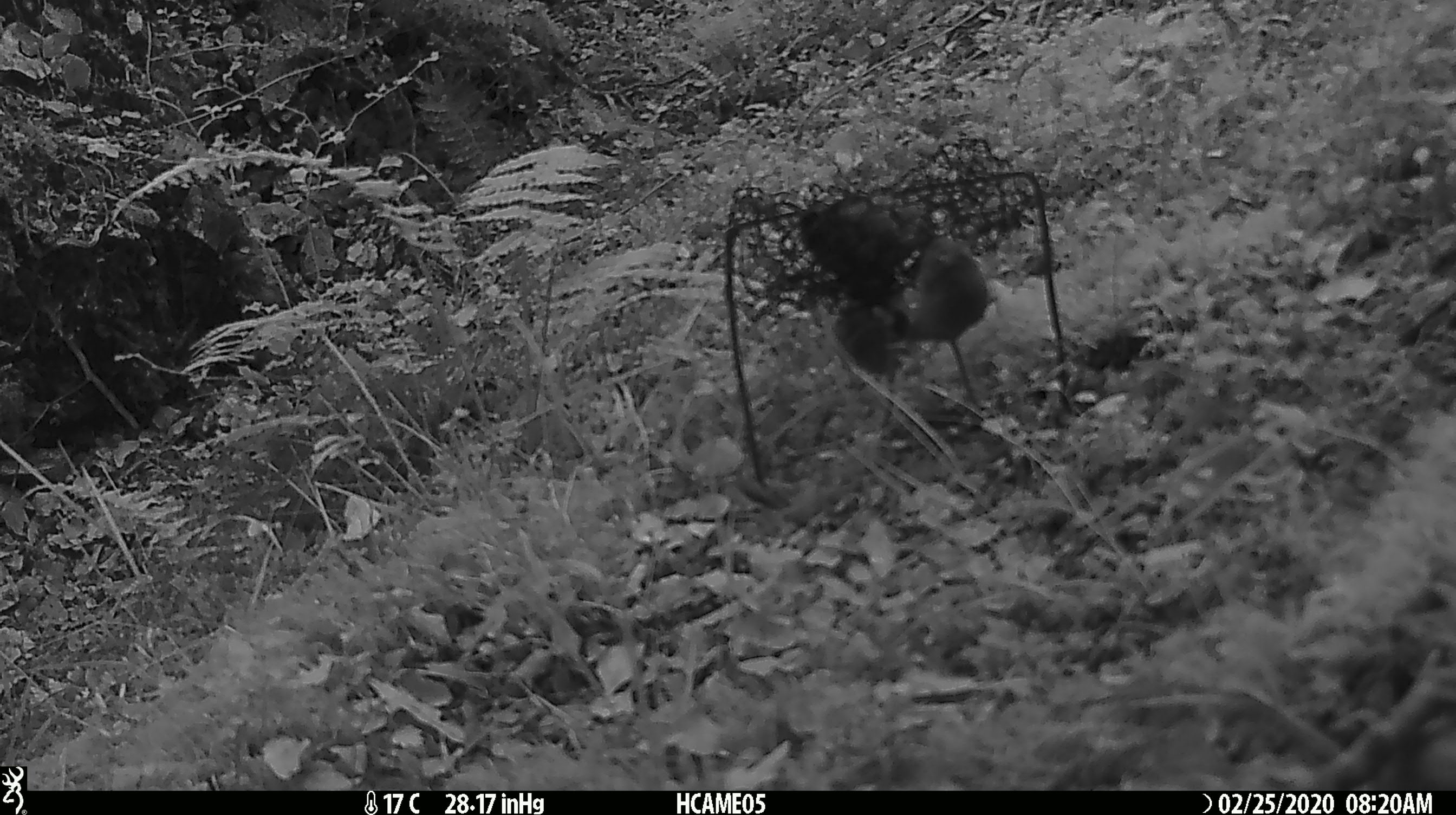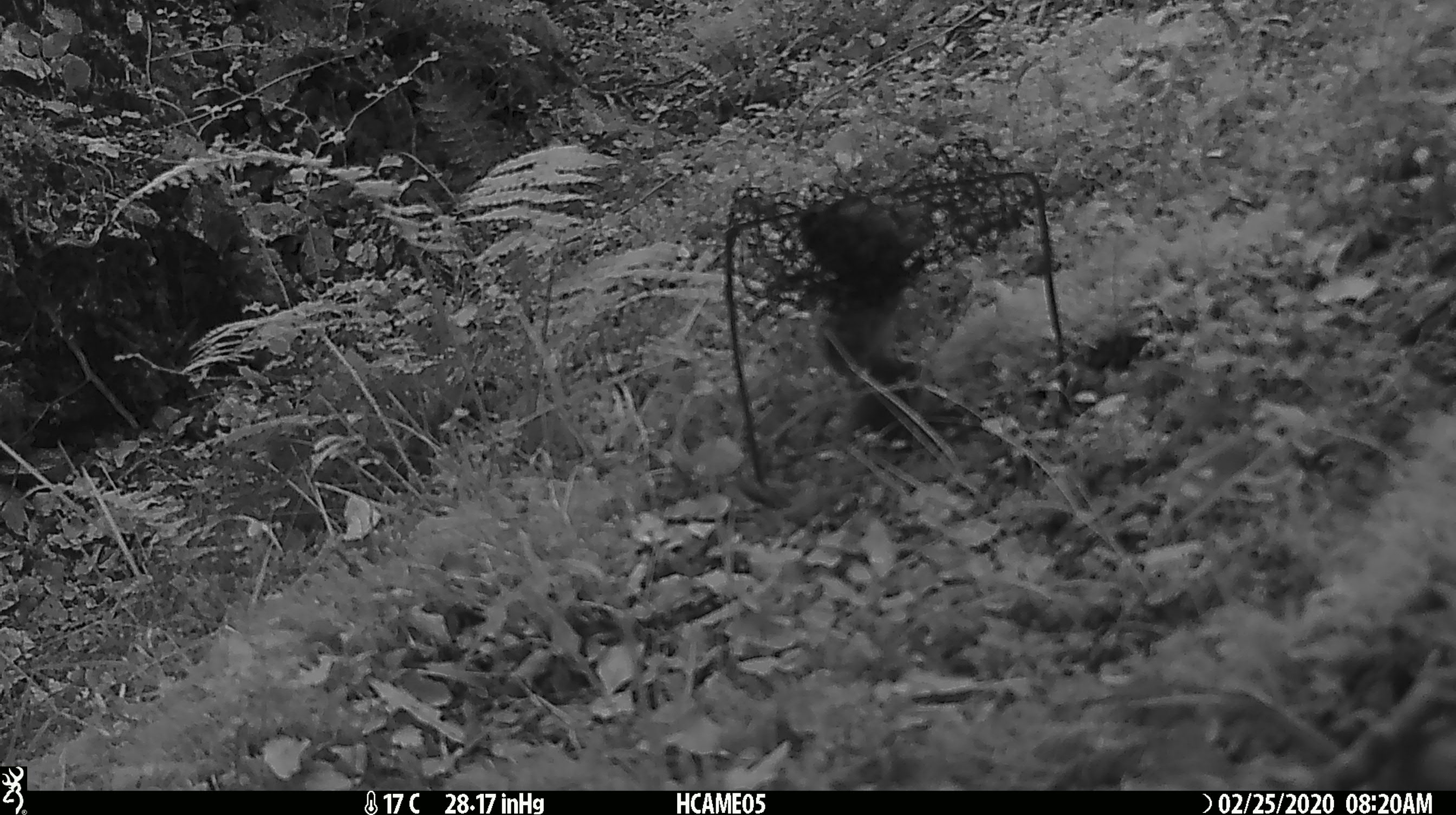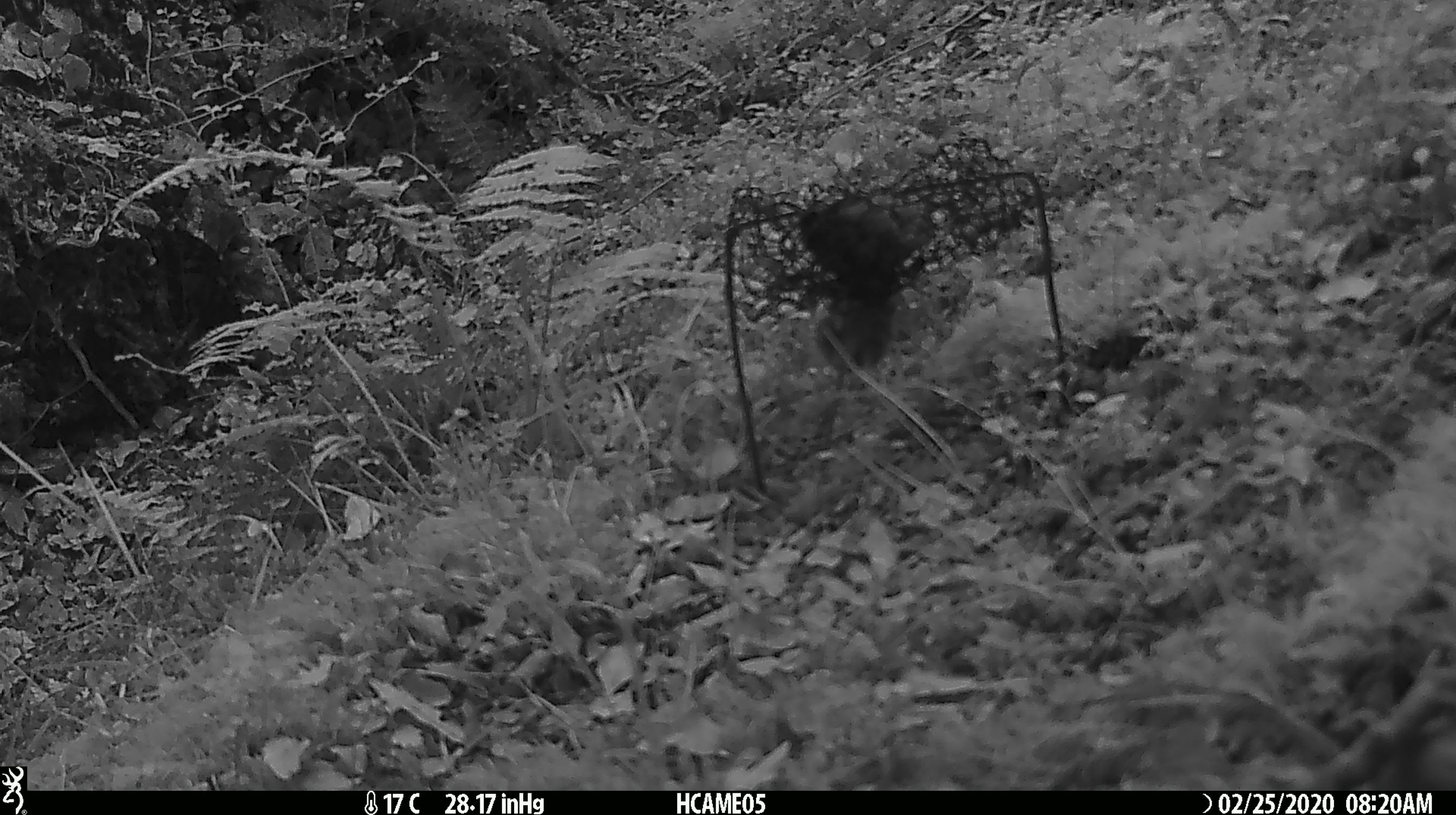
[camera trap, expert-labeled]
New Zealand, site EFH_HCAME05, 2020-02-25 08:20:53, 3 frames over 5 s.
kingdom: Animalia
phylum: Chordata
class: Mammalia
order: Rodentia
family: Muridae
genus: Mus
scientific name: Mus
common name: mouse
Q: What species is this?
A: Mouse (Mus).